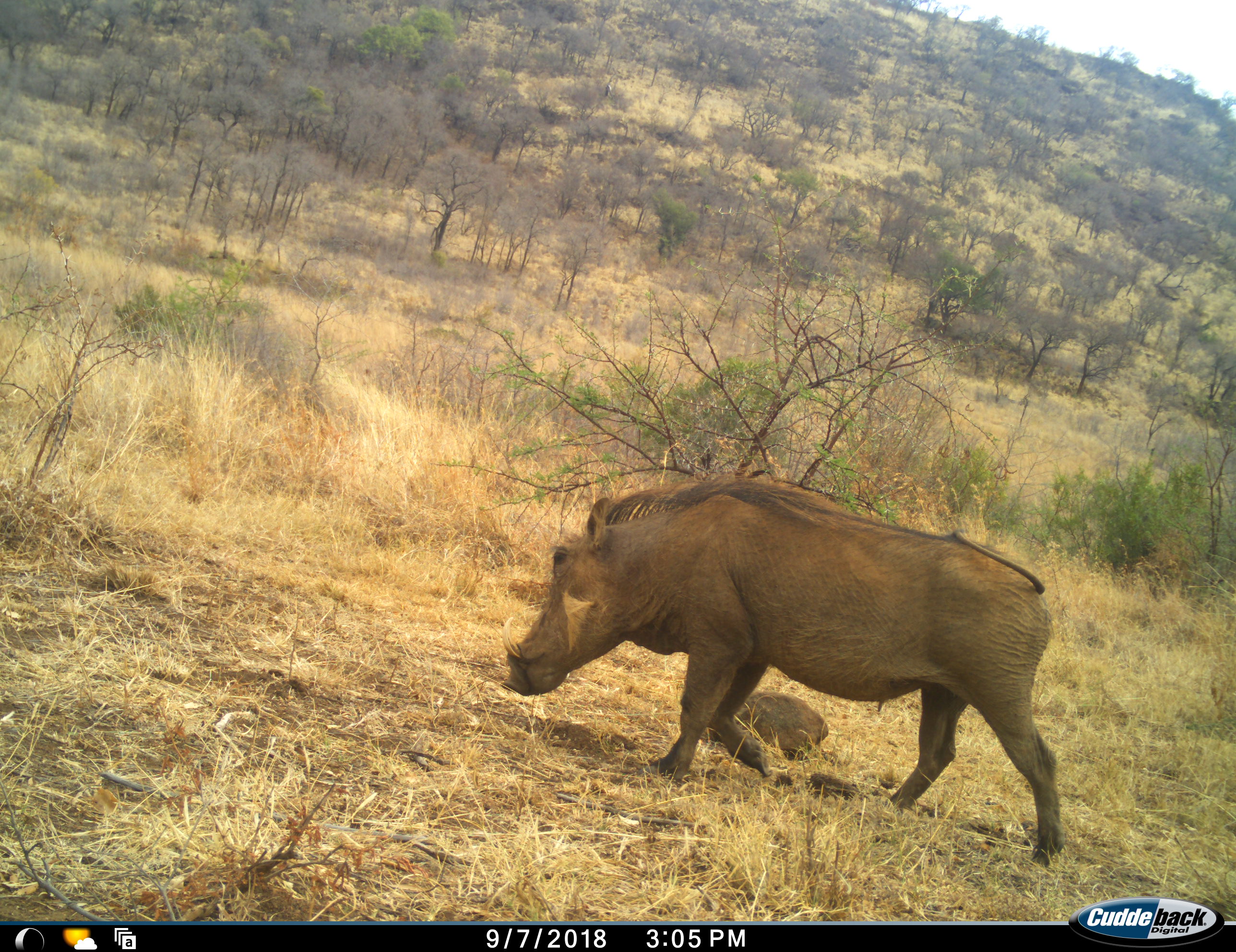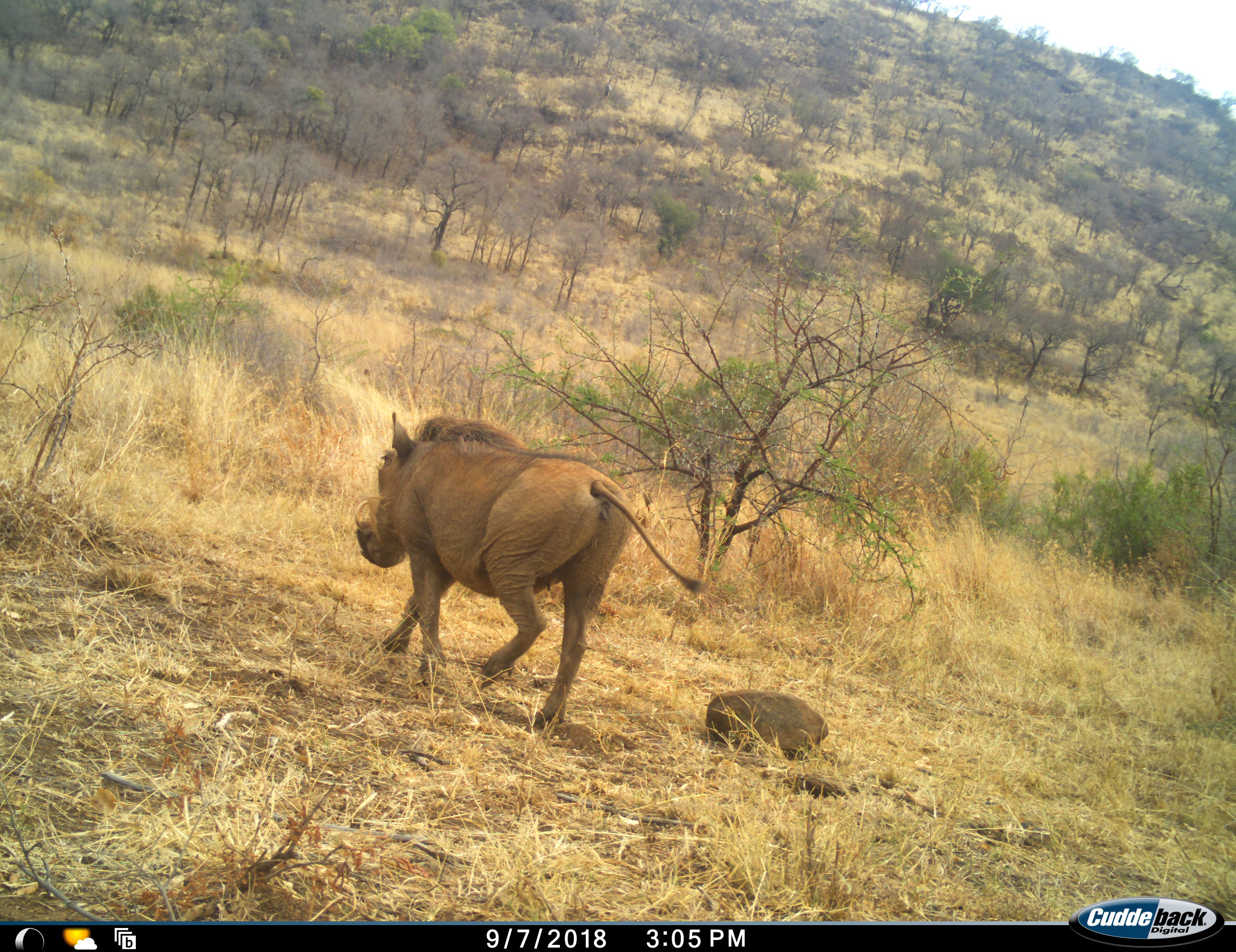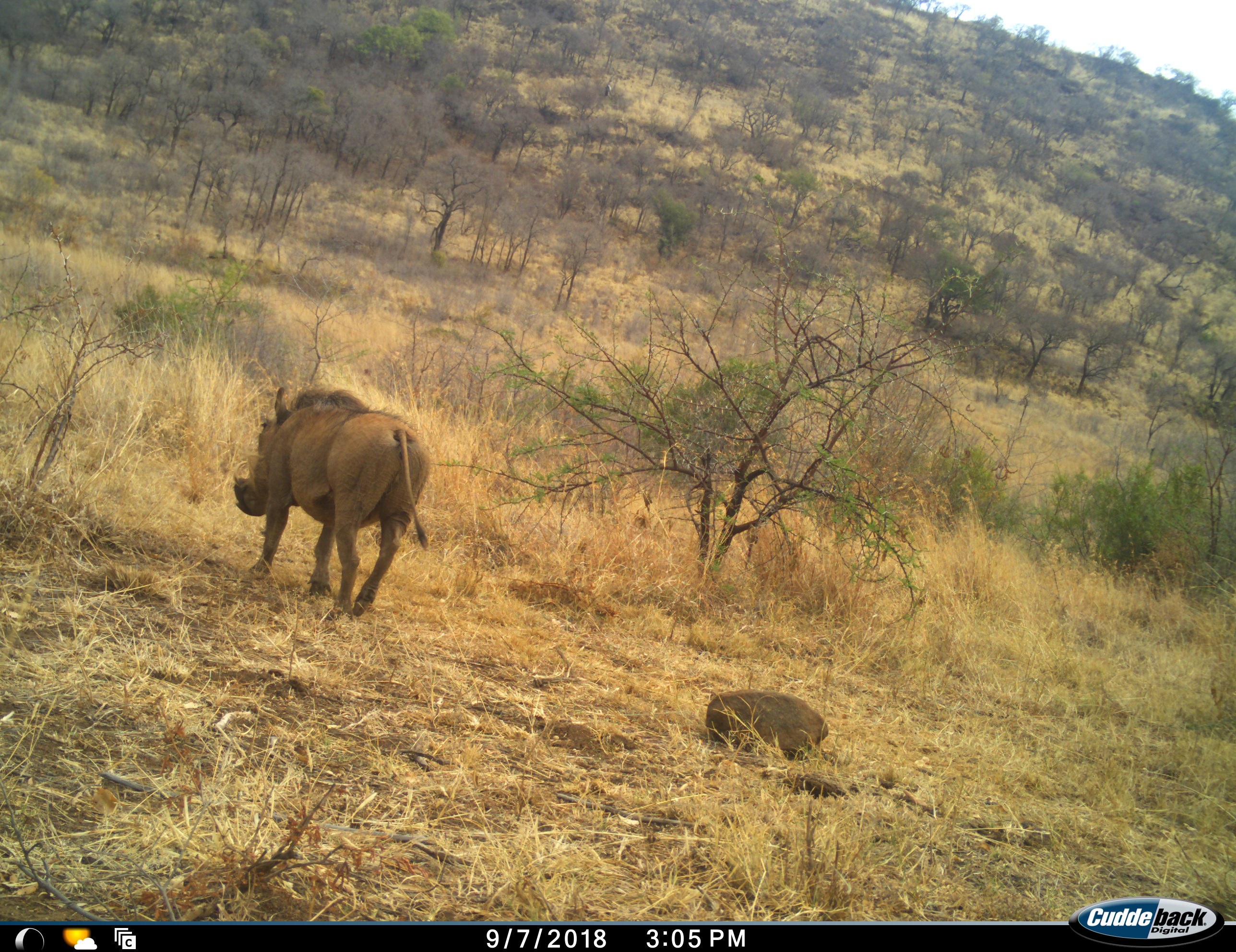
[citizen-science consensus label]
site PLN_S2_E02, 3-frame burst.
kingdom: Animalia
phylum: Chordata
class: Mammalia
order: Artiodactyla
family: Suidae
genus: Phacochoerus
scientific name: Phacochoerus africanus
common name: warthog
Warthog (Phacochoerus africanus), count 1. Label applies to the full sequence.